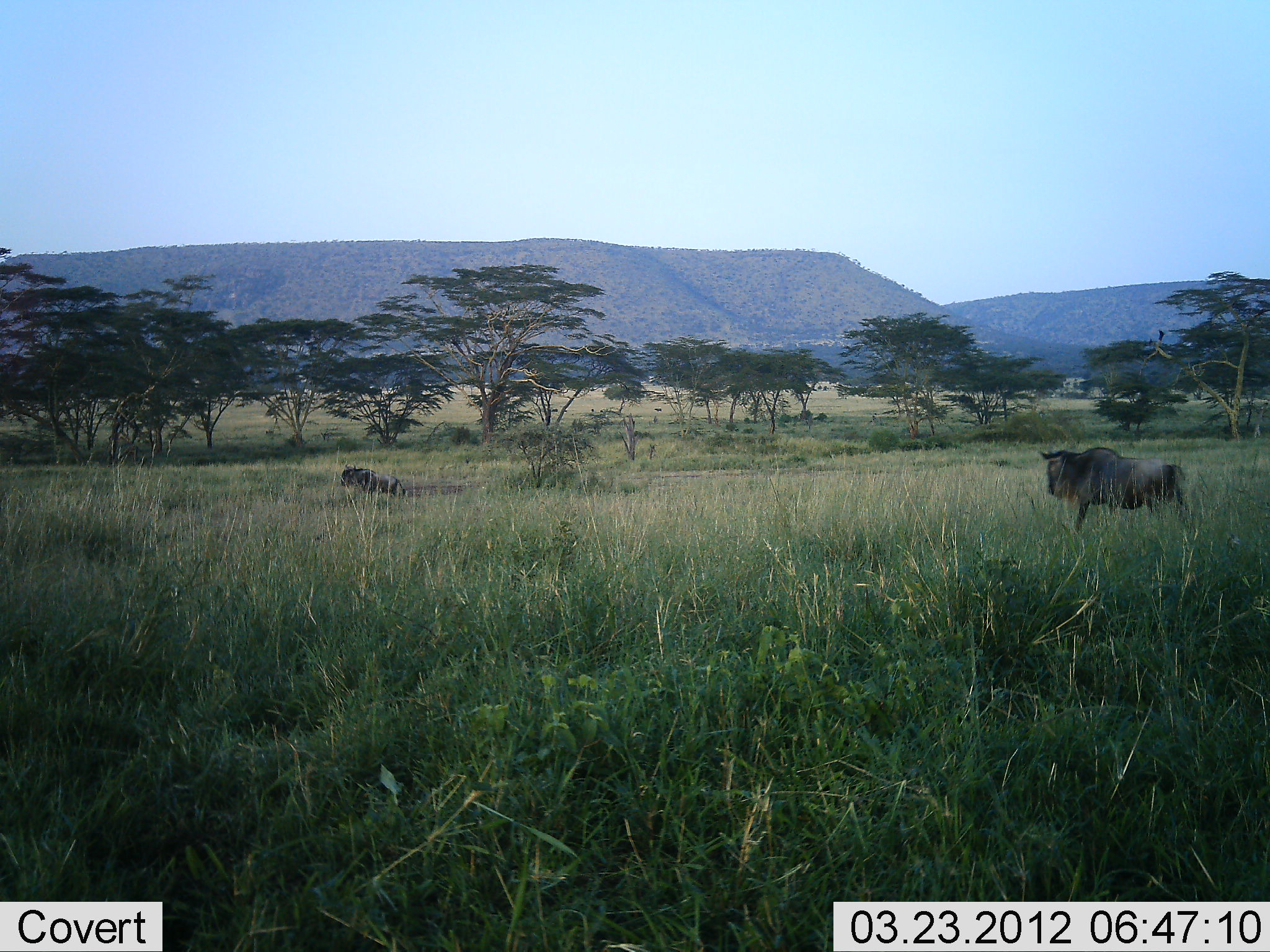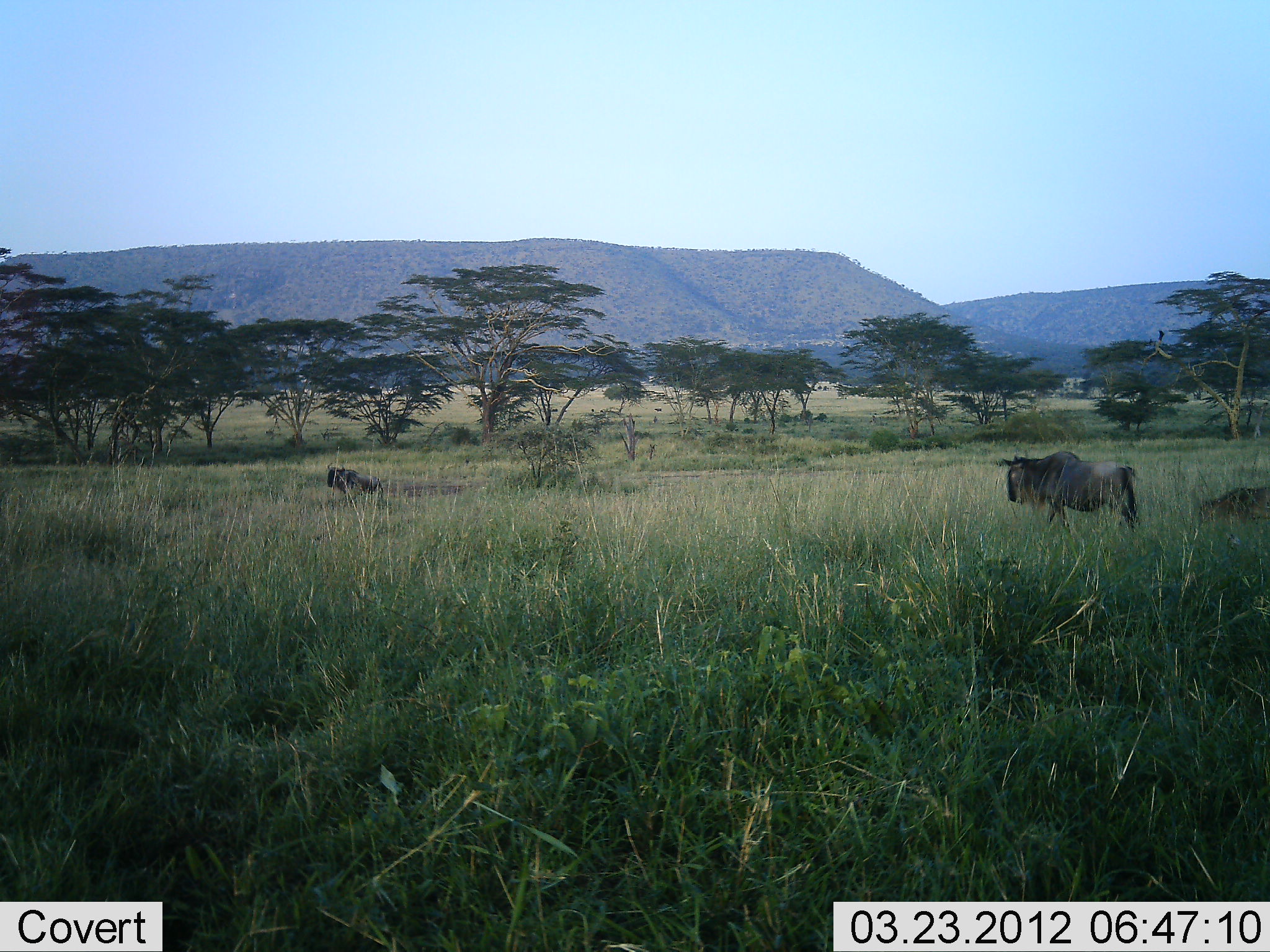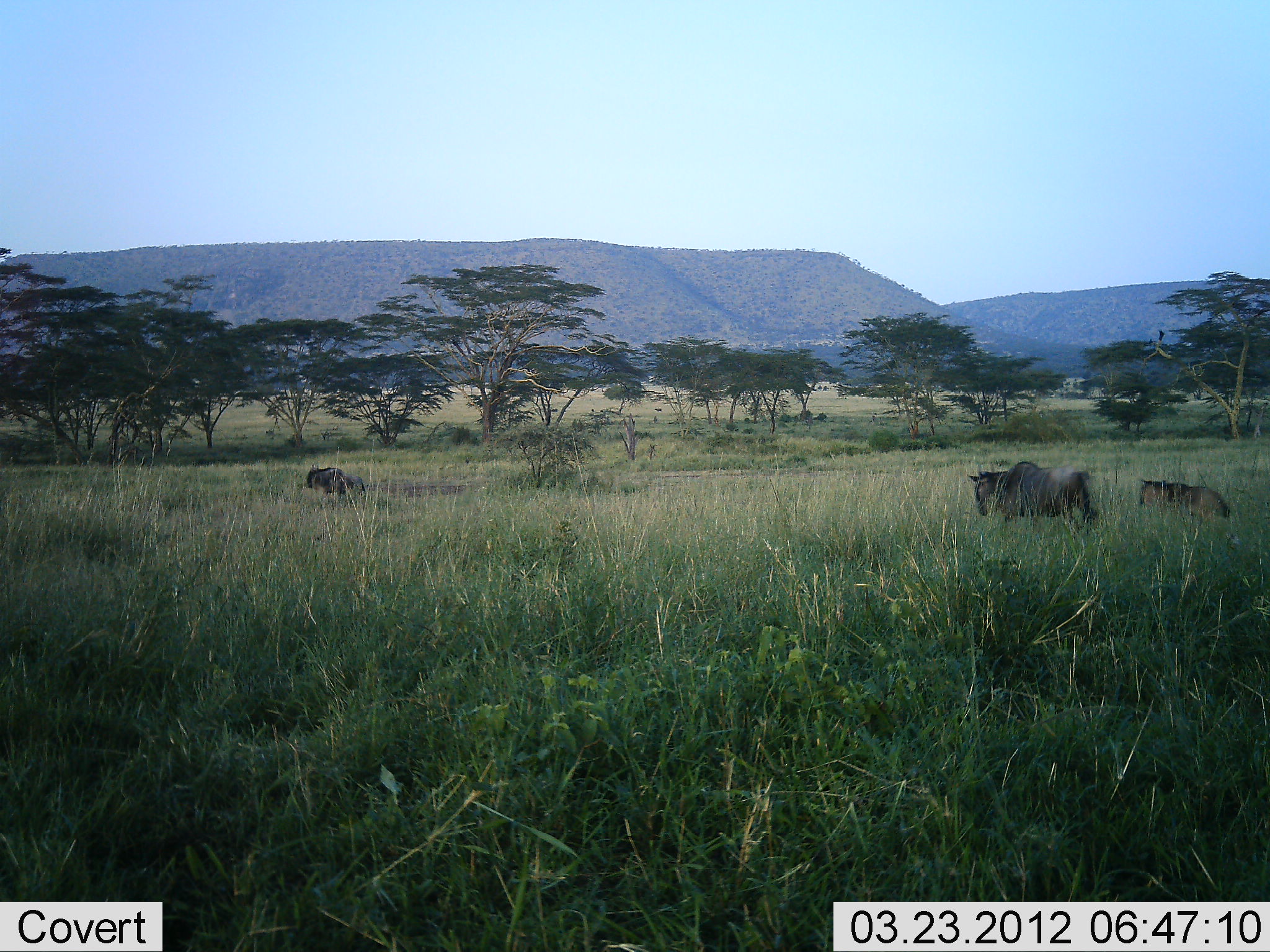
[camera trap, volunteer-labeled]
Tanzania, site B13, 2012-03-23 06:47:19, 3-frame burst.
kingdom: Animalia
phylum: Chordata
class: Mammalia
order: Artiodactyla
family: Bovidae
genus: Connochaetes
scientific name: Connochaetes taurinus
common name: blue wildebeest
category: wildebeest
Wildebeest (blue wildebeest) (Connochaetes taurinus), count 3. Behavior (volunteer vote fractions): standing 6%, resting 12%, moving 94%, interacting 0%. Young present (vote fraction): 47%. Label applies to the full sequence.